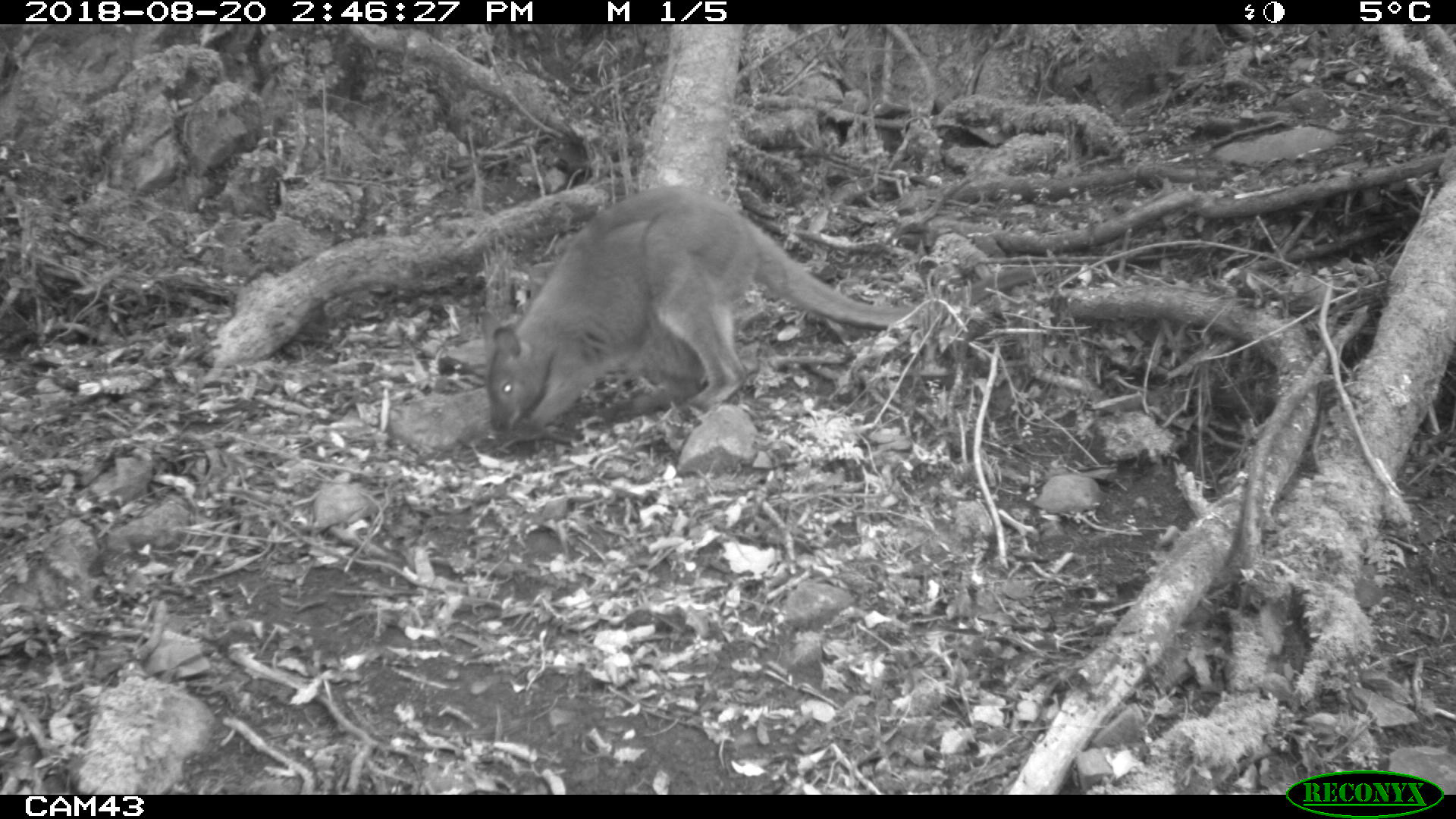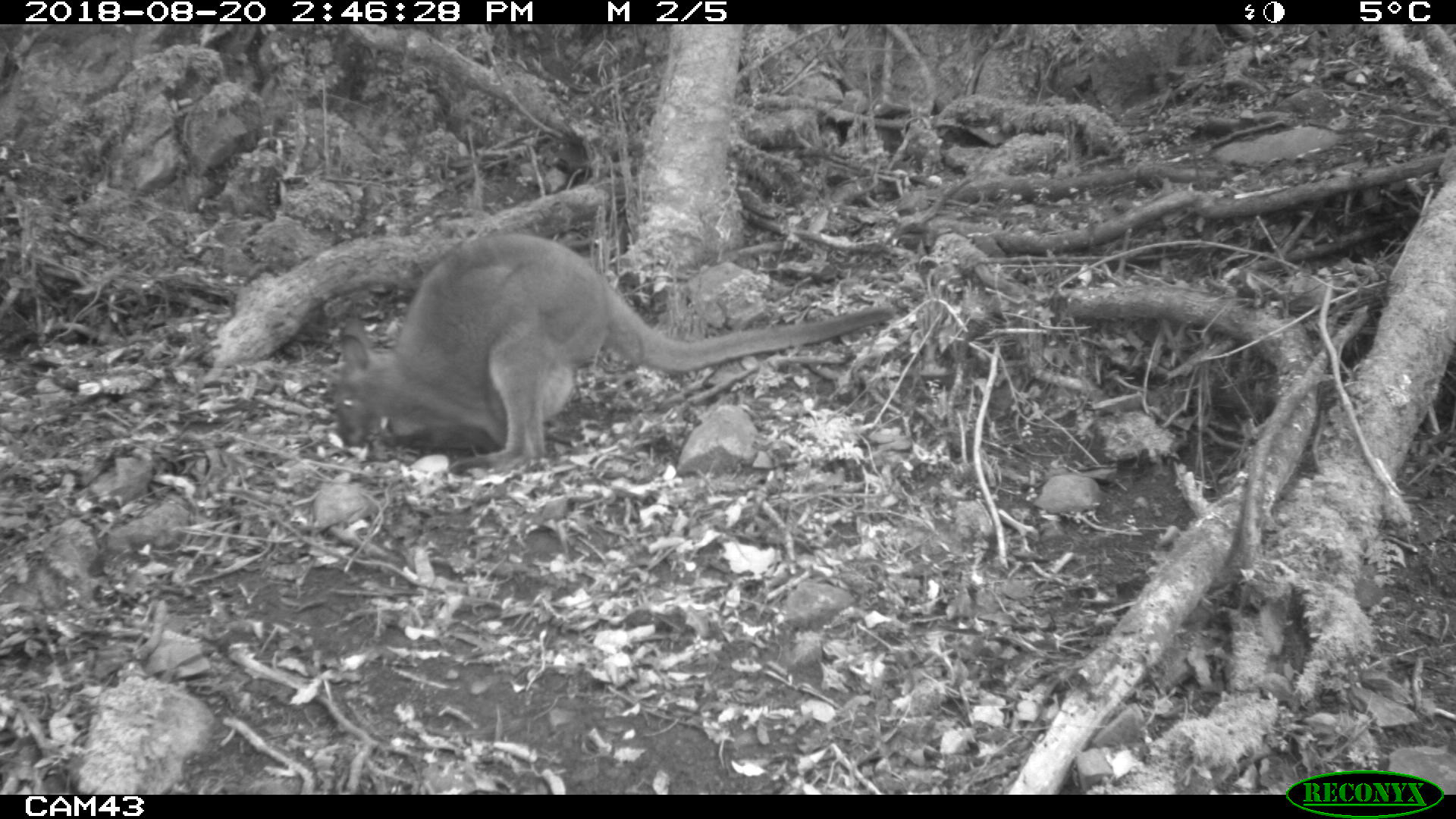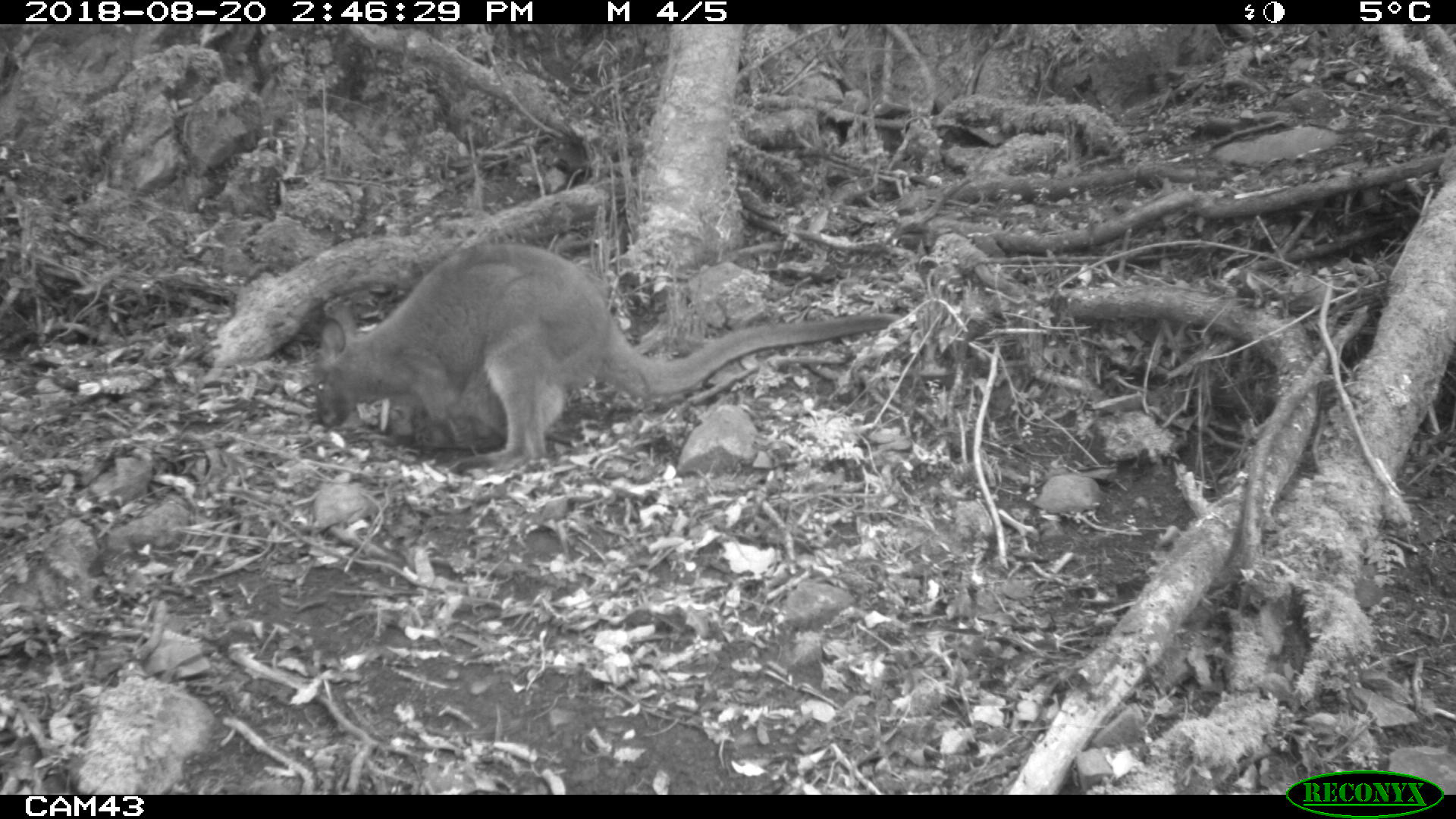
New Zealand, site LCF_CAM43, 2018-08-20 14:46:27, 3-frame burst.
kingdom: Animalia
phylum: Chordata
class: Mammalia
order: Diprotodontia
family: Macropodidae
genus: Notamacropus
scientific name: Notamacropus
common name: wallaby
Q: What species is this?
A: Wallaby (Notamacropus).